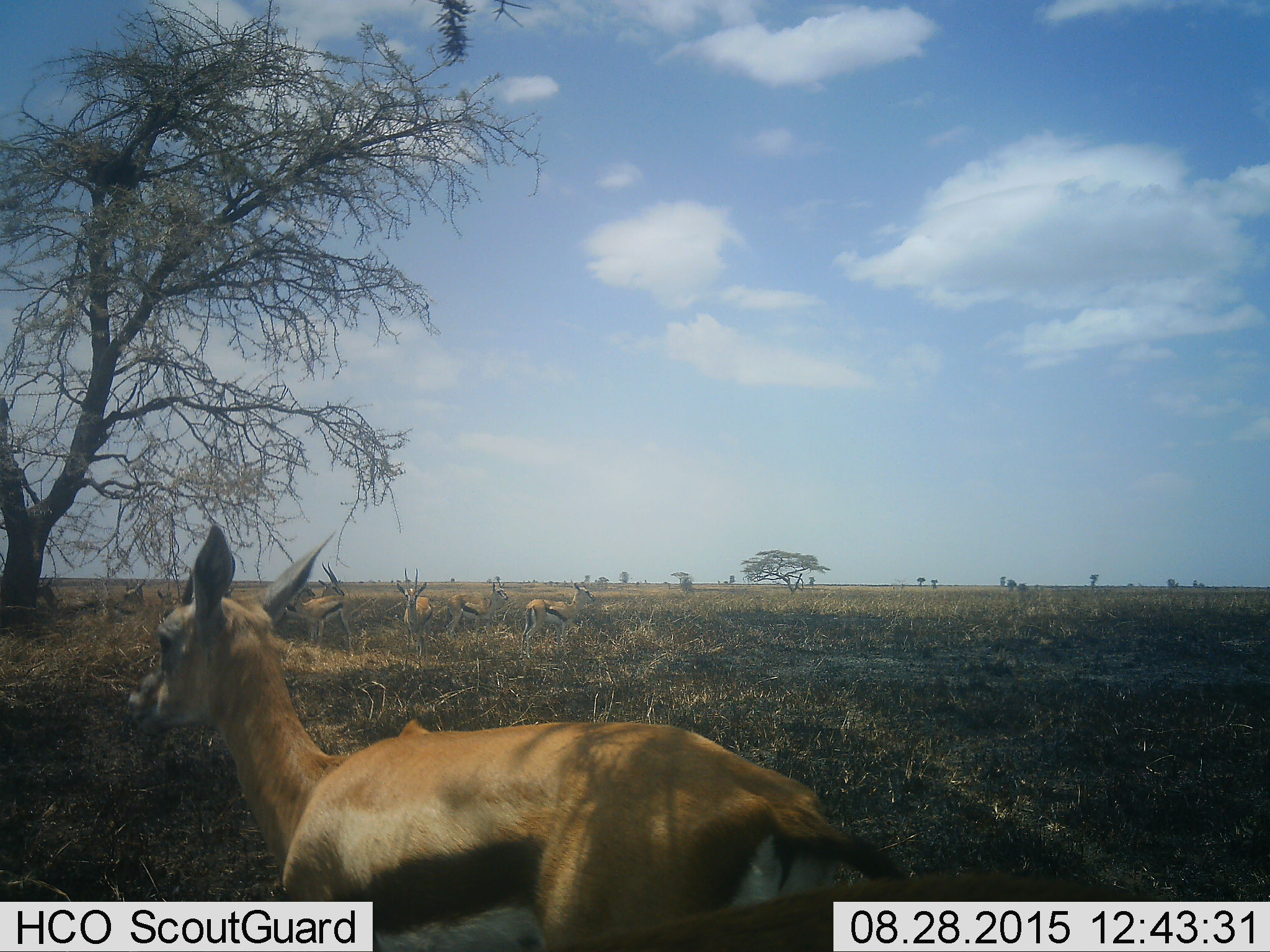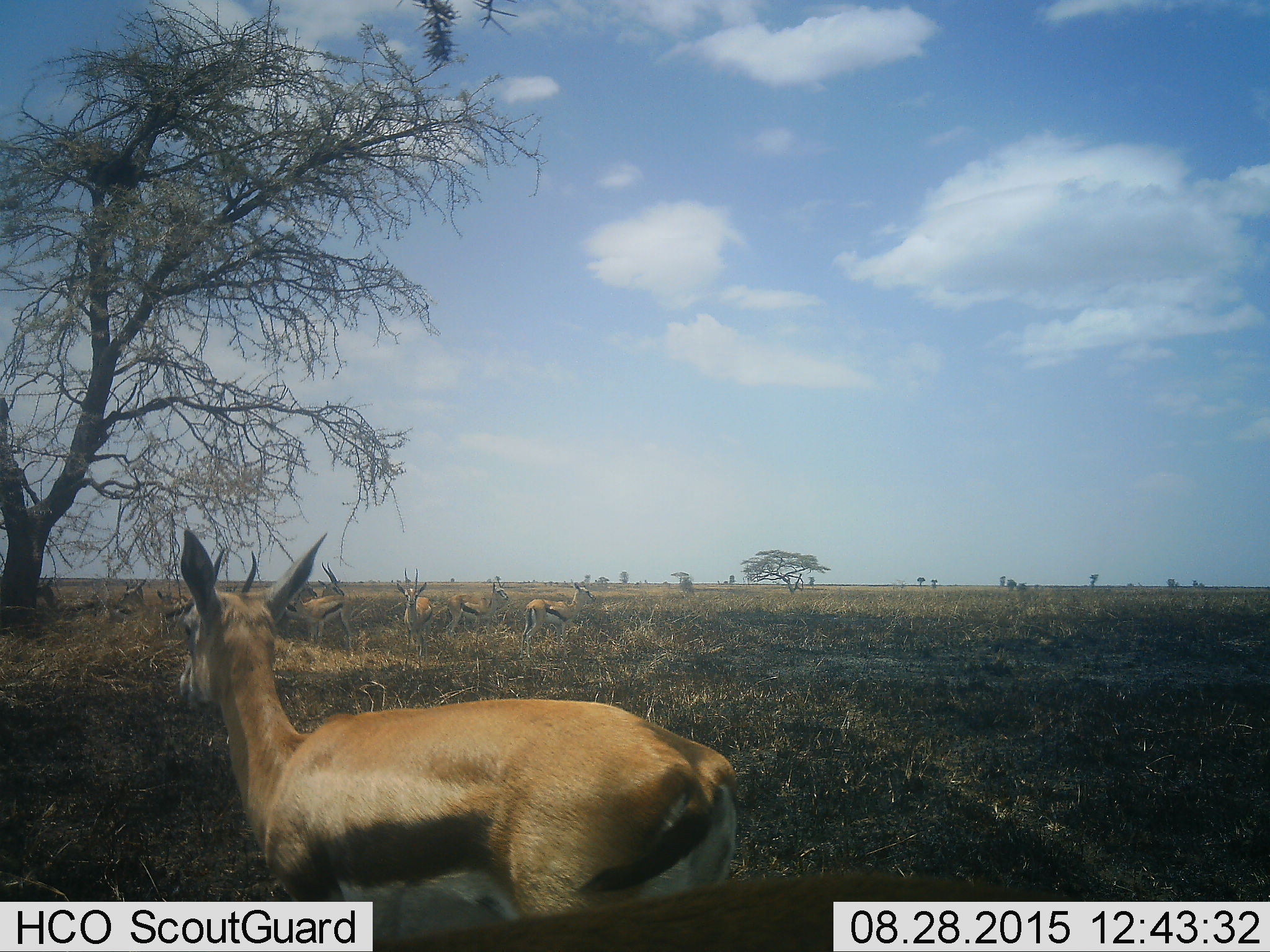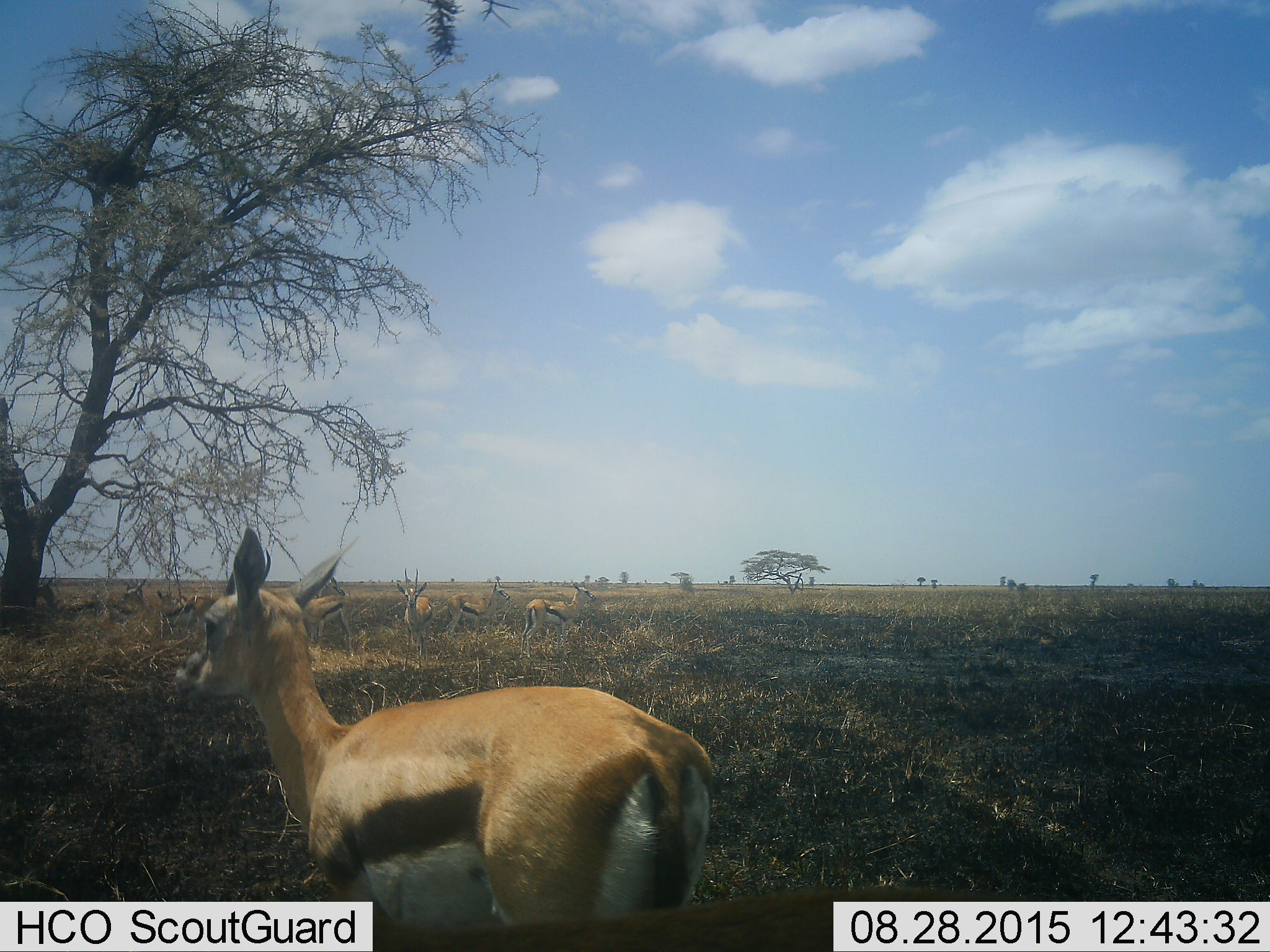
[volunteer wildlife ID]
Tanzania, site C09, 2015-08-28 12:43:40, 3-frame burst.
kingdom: Animalia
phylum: Chordata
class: Mammalia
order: Artiodactyla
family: Bovidae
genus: Eudorcas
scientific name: Eudorcas thomsonii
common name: thomson's gazelle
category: gazellethomsons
Gazellethomsons (thomson's gazelle) (Eudorcas thomsonii), count 8. Behavior (volunteer vote fractions): standing 86%, resting 14%, moving 29%, interacting 0%. Young present (vote fraction): 7%. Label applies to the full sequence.